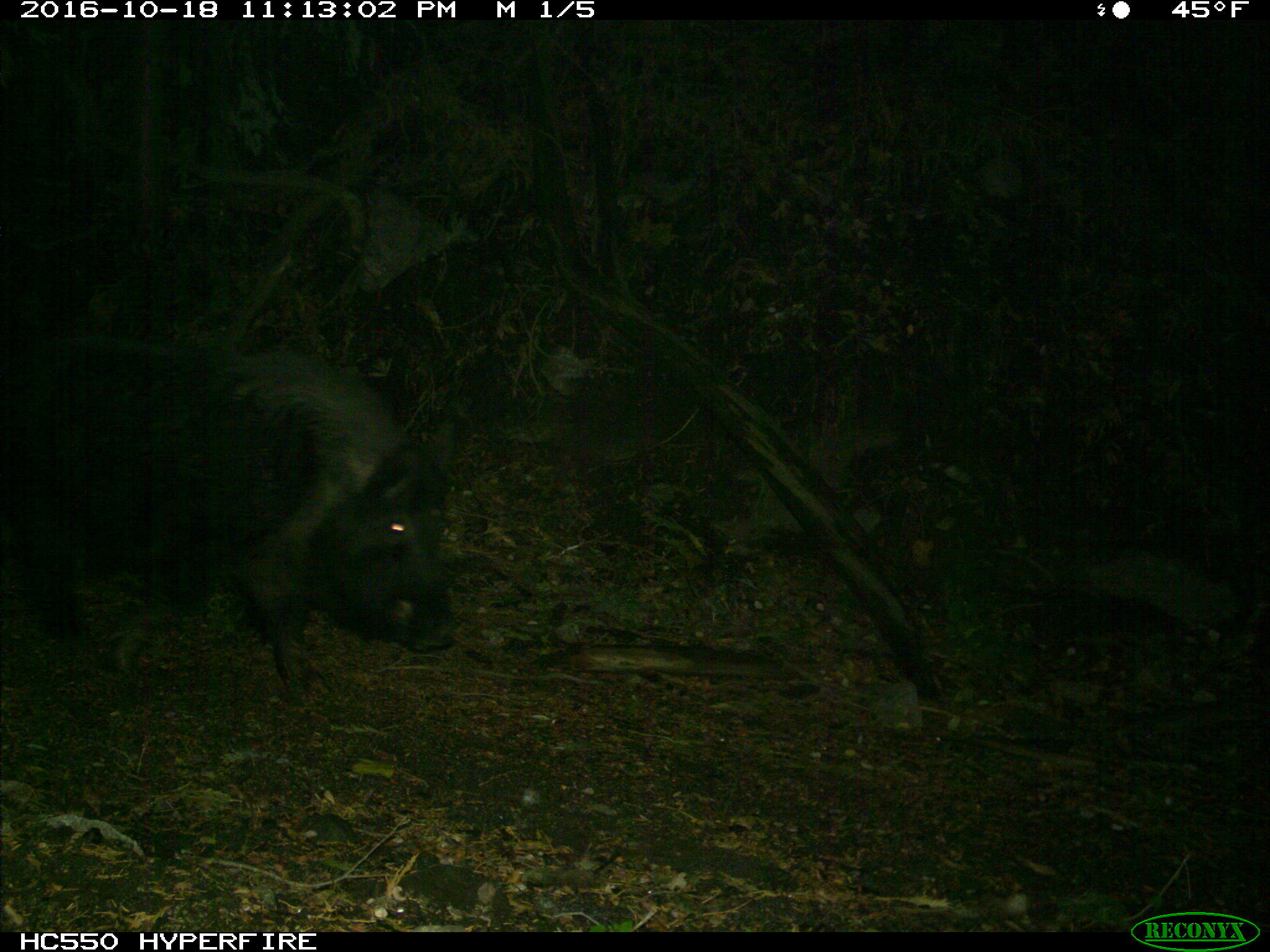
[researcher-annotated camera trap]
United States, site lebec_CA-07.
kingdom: Animalia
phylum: Chordata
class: Mammalia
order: Artiodactyla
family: Suidae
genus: Sus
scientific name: Sus scrofa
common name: wild boar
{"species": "Sus scrofa (wild boar)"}